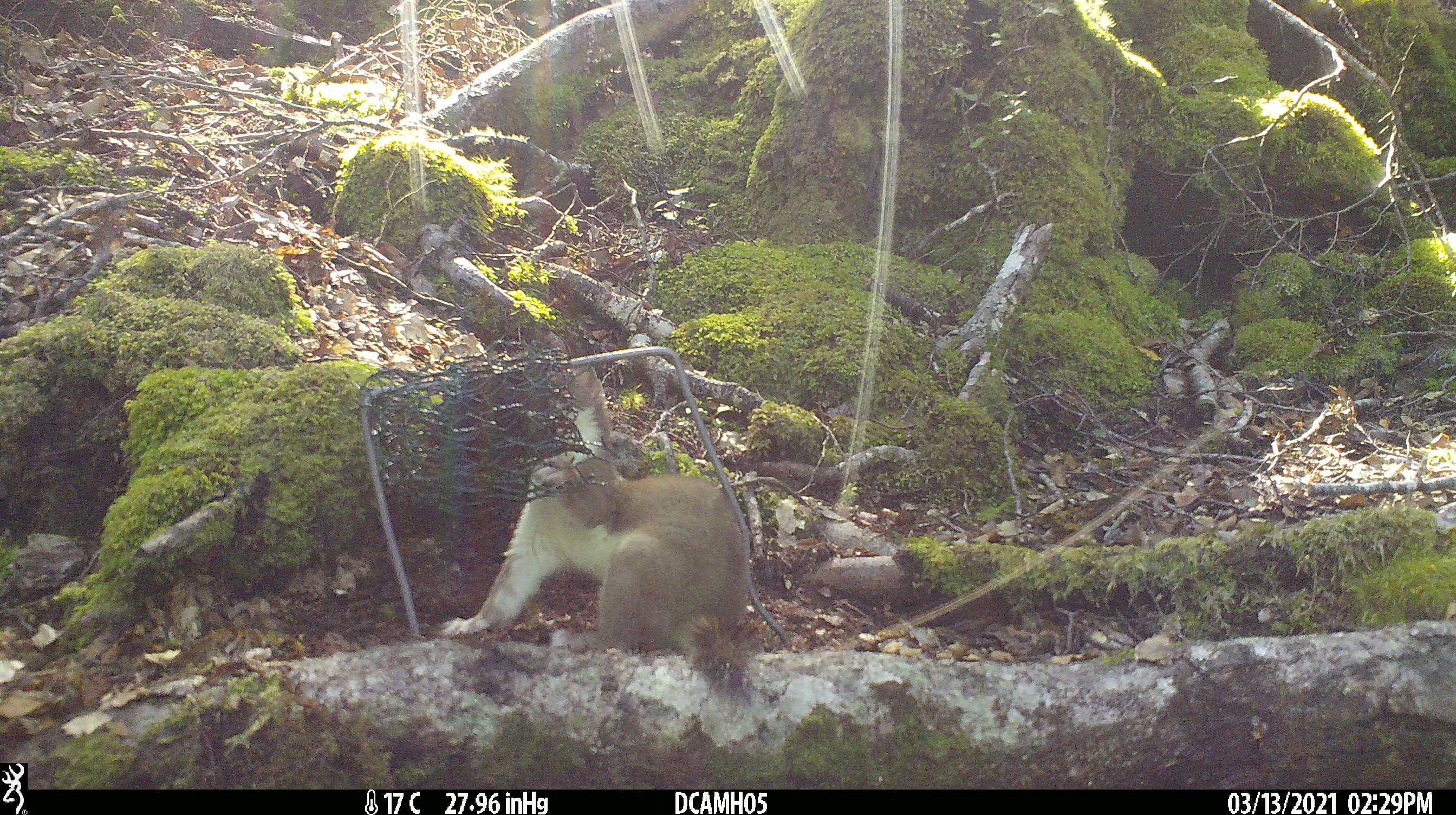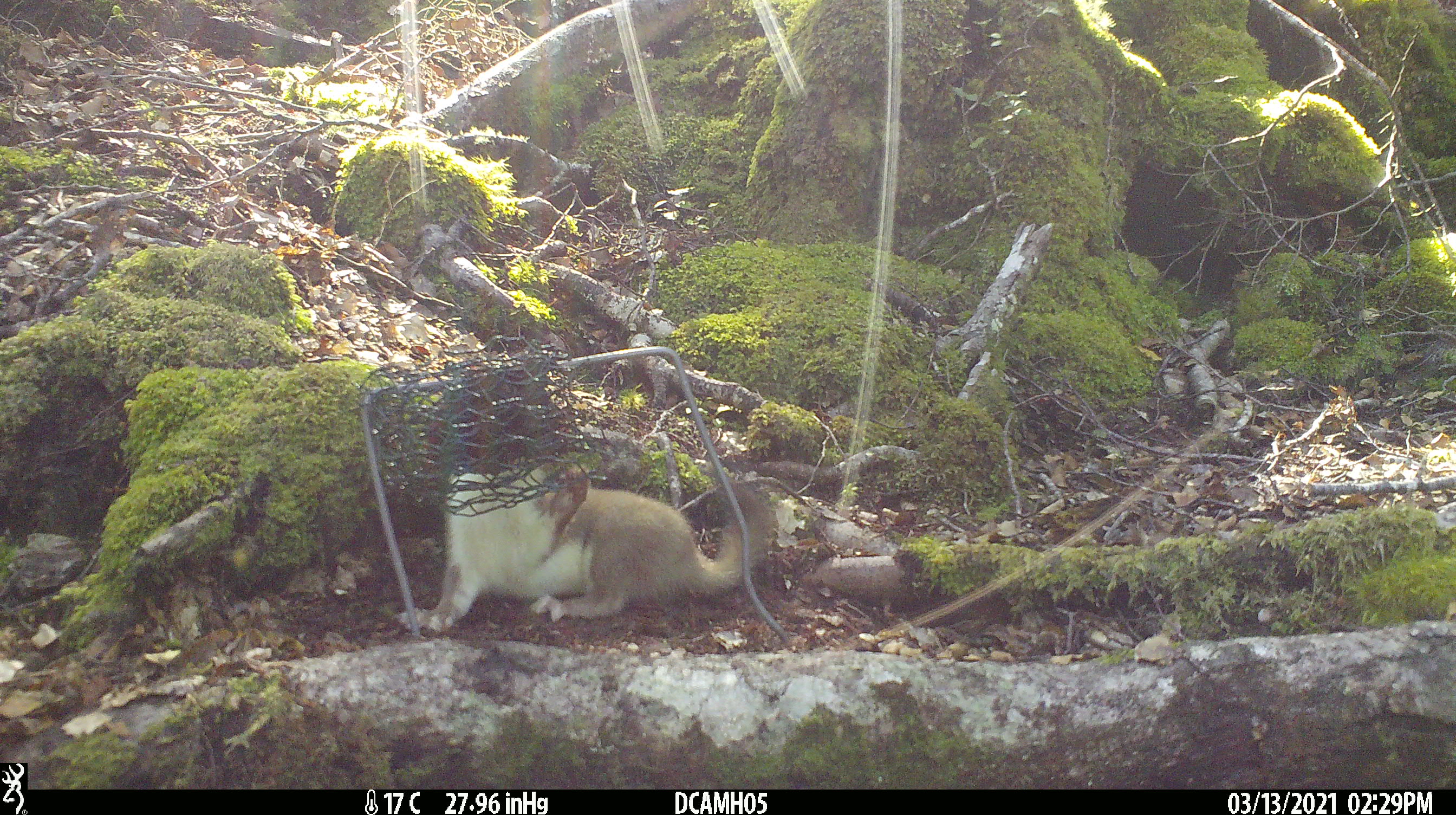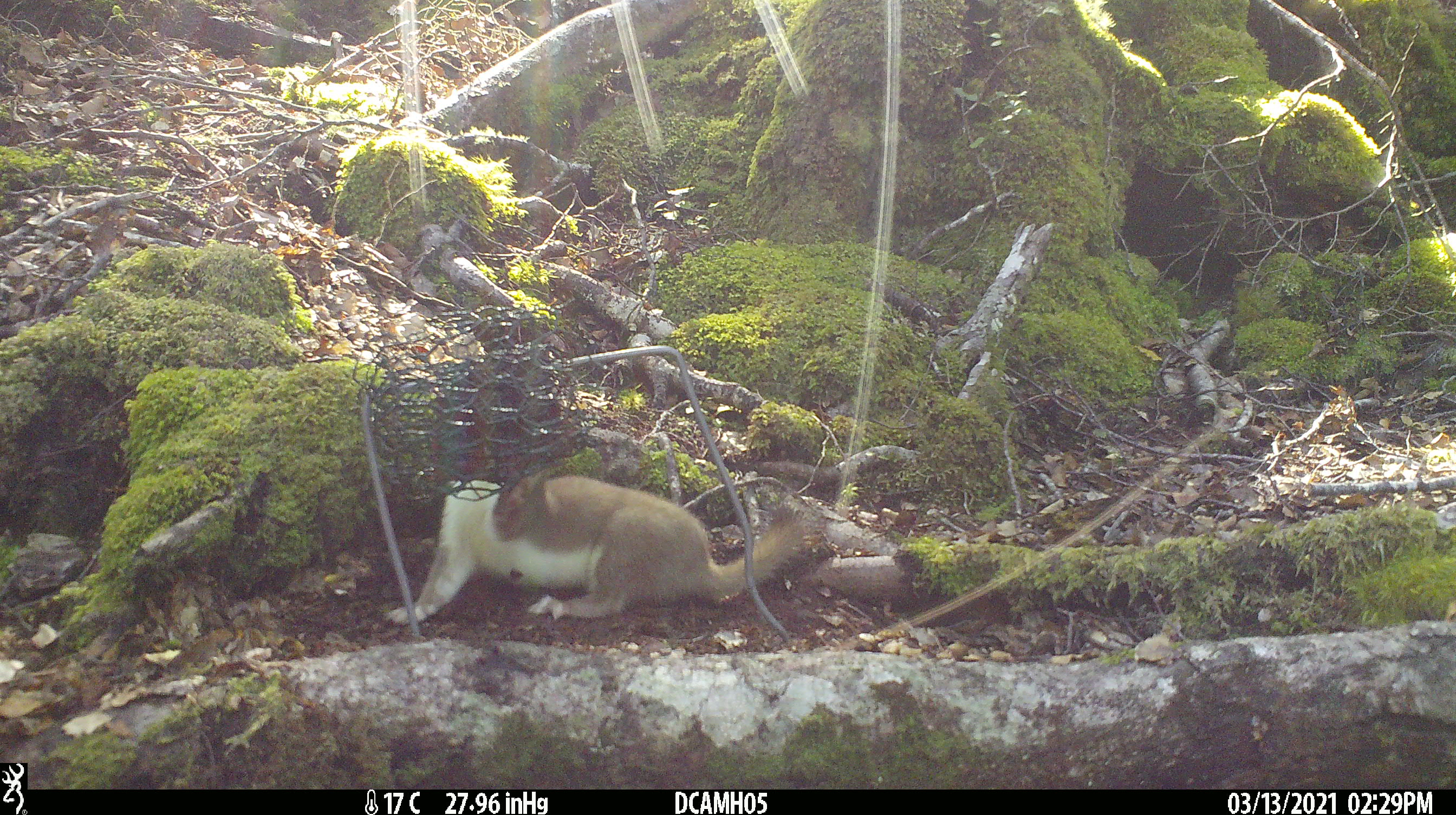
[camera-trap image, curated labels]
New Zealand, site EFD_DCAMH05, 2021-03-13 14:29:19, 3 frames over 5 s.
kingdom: Animalia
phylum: Chordata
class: Mammalia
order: Carnivora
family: Mustelidae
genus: Mustela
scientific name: Mustela erminea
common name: stoat